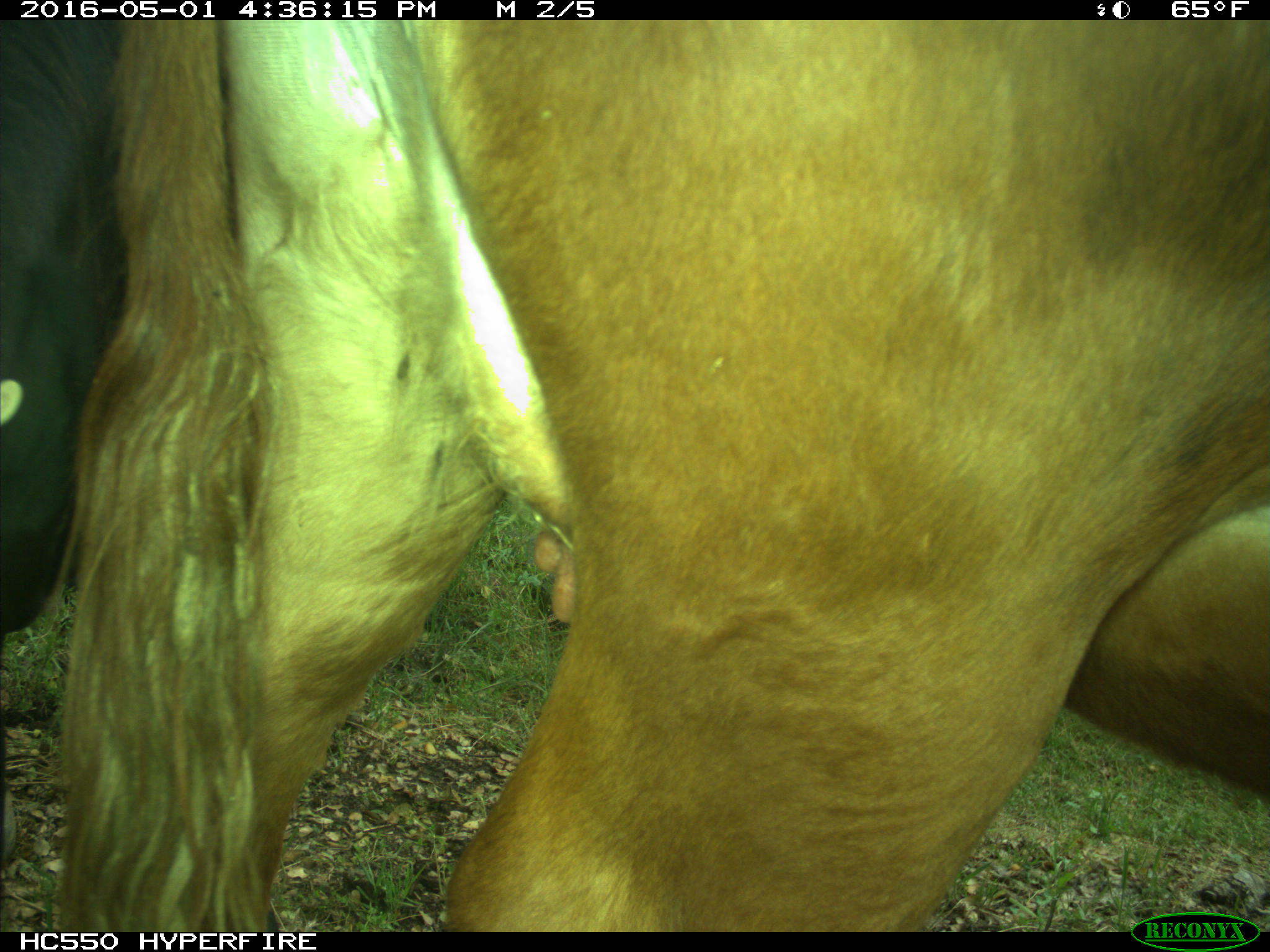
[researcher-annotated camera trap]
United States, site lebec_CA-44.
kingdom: Animalia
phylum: Chordata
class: Mammalia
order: Artiodactyla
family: Bovidae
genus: Bos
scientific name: Bos taurus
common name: domestic cow